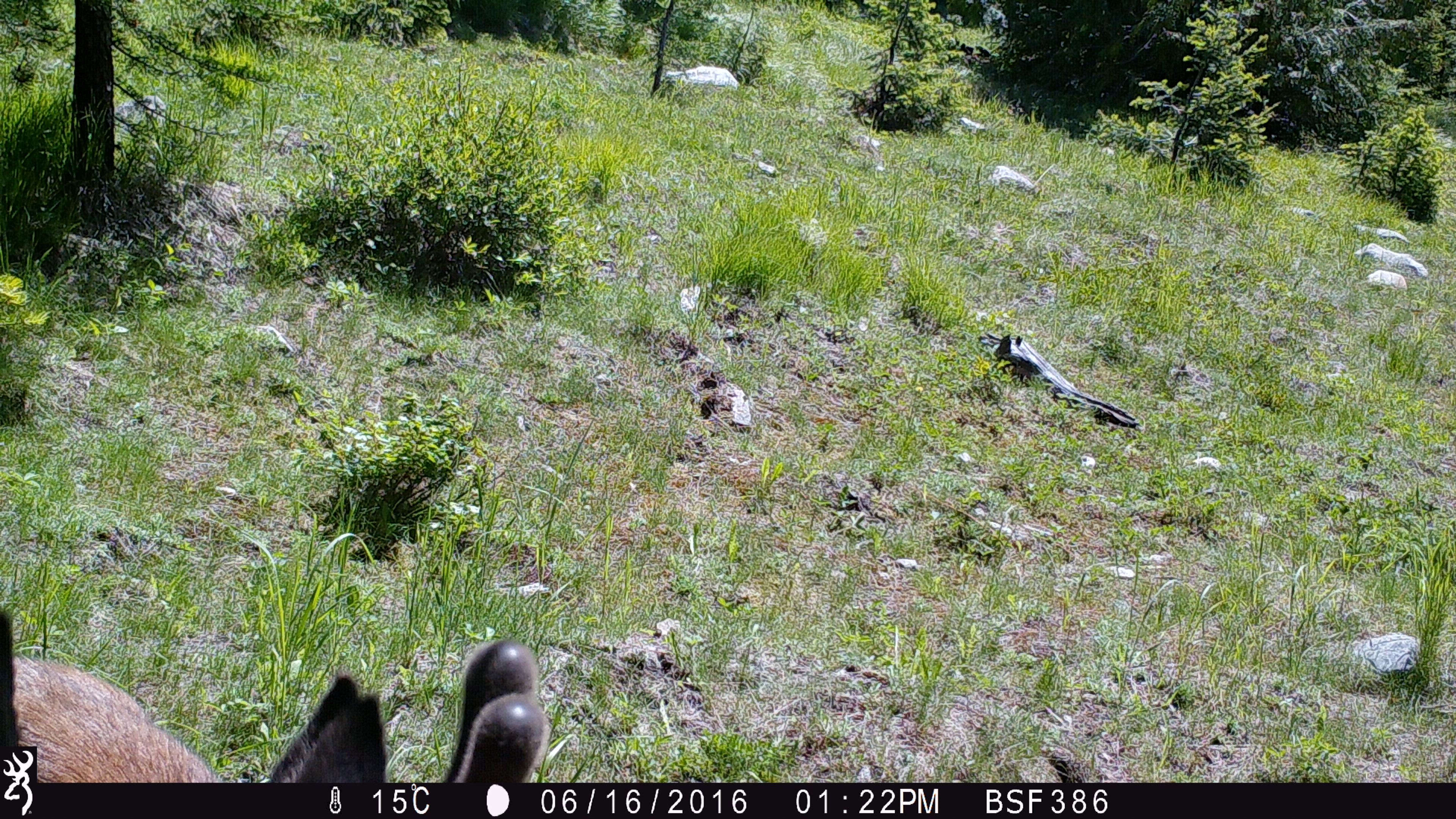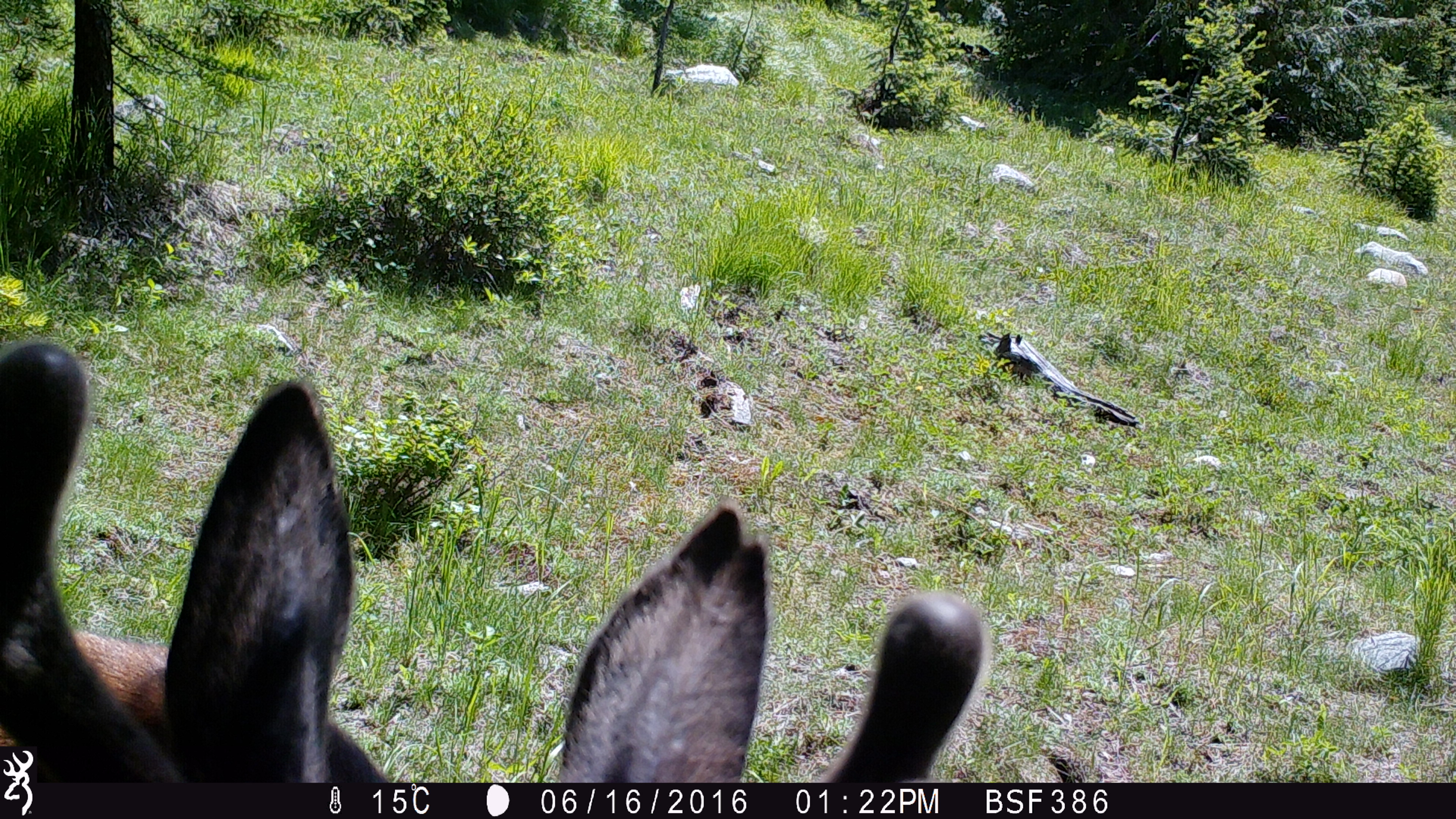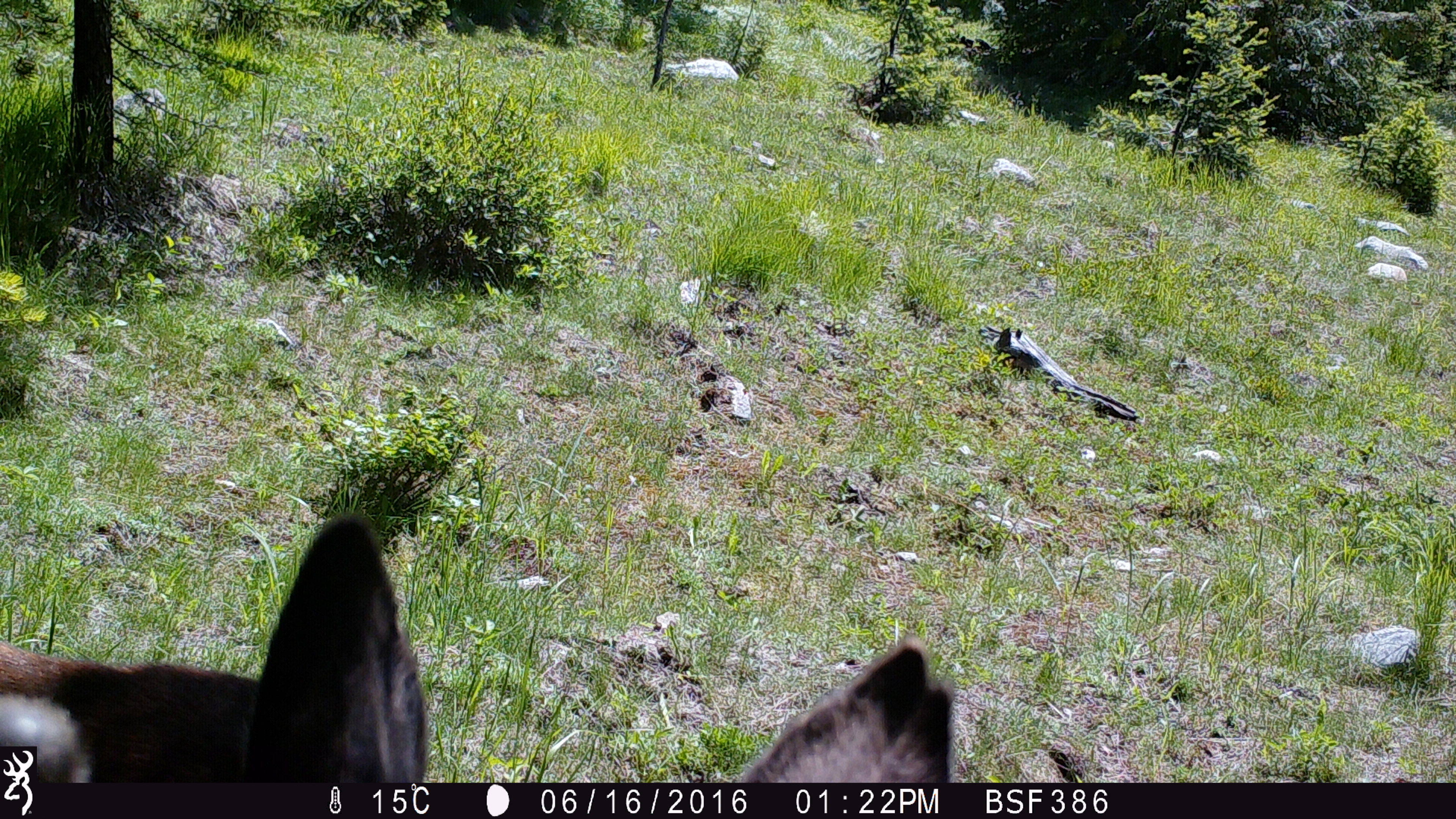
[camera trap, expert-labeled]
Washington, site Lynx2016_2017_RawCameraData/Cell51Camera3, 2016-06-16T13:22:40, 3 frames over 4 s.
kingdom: Animalia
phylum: Chordata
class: Mammalia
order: Artiodactyla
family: Cervidae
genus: Odocoileus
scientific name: Odocoileus hemionus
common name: mule deer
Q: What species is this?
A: Odocoileus hemionus (mule deer).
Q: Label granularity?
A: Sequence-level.